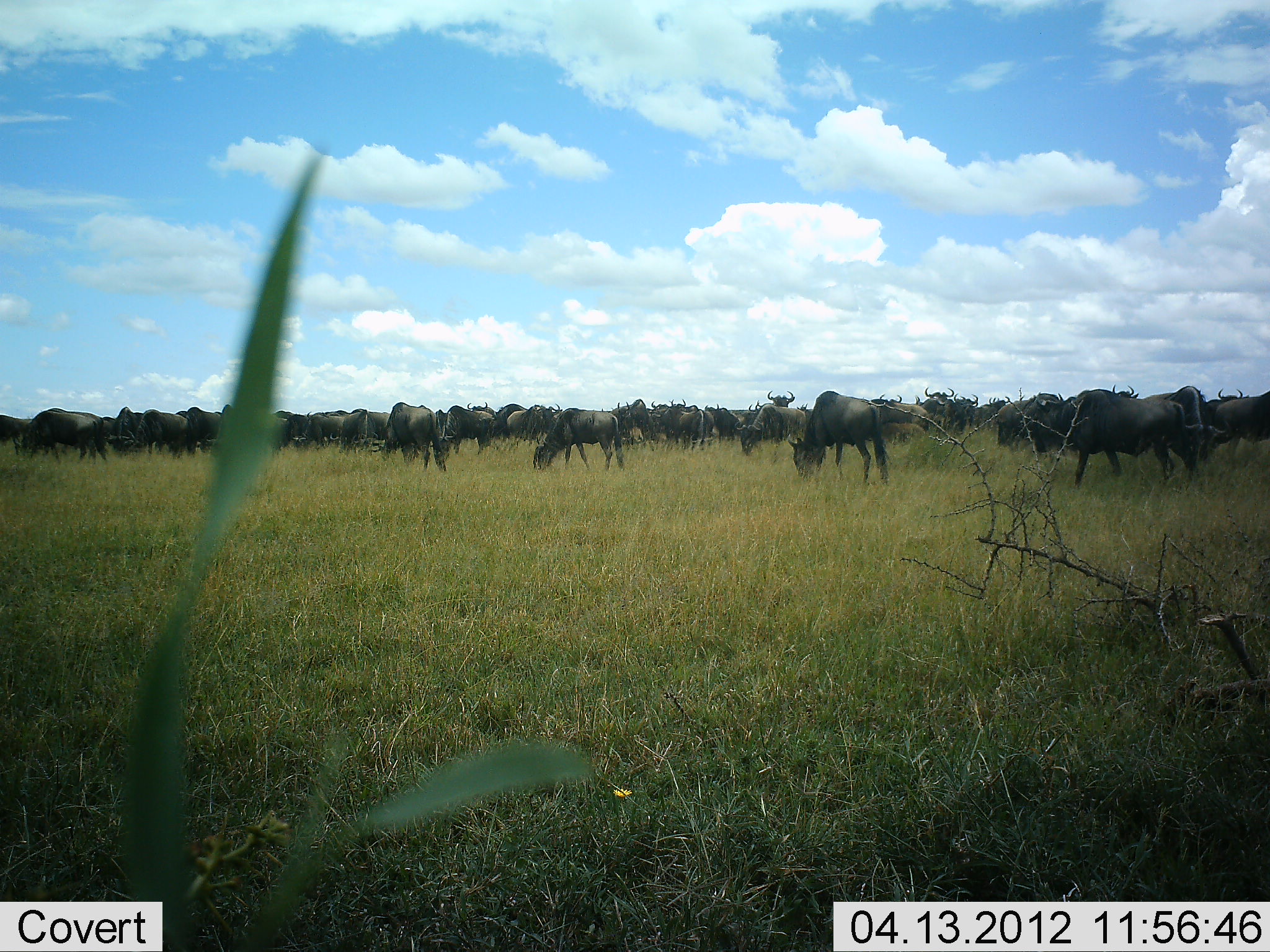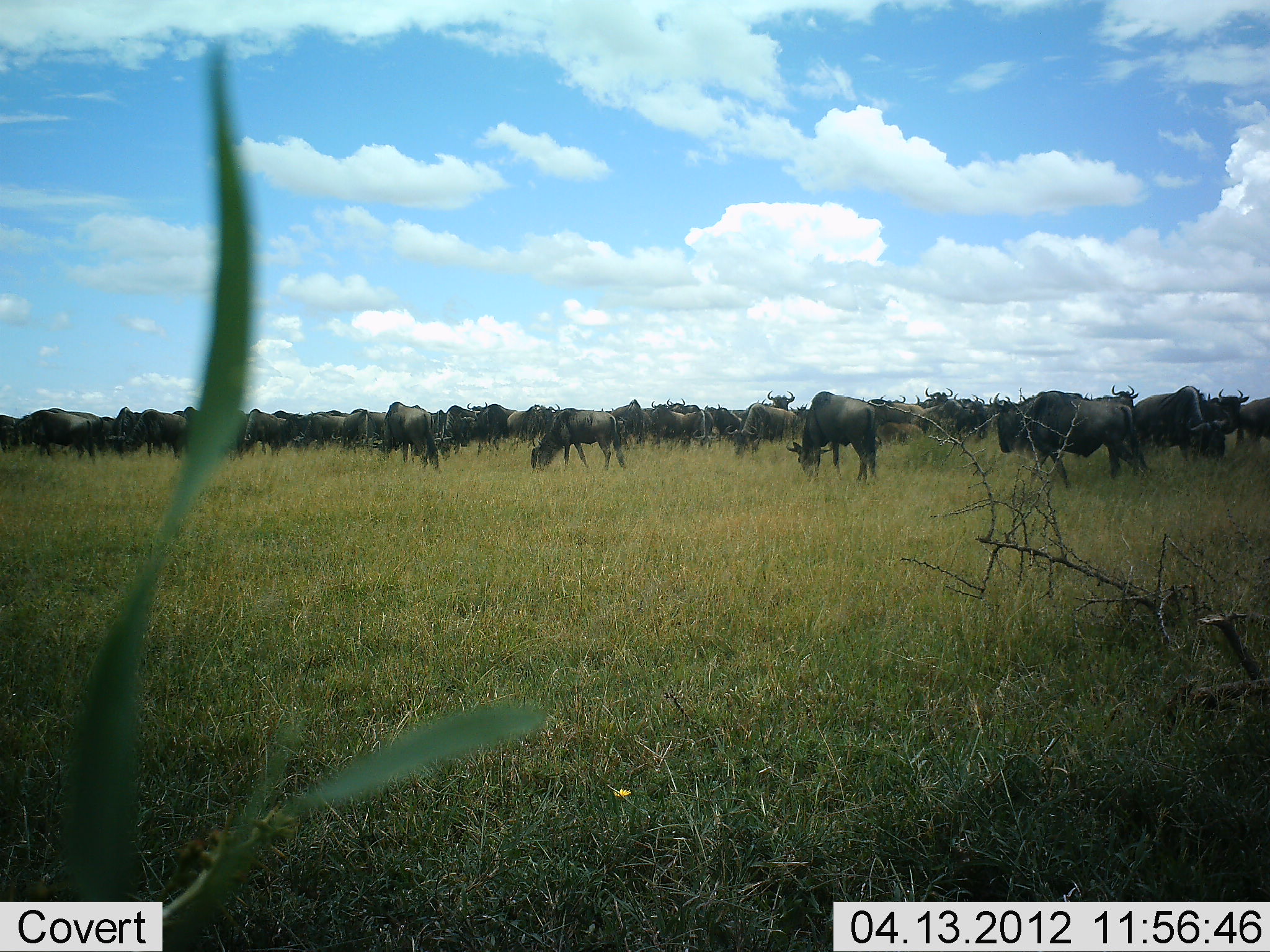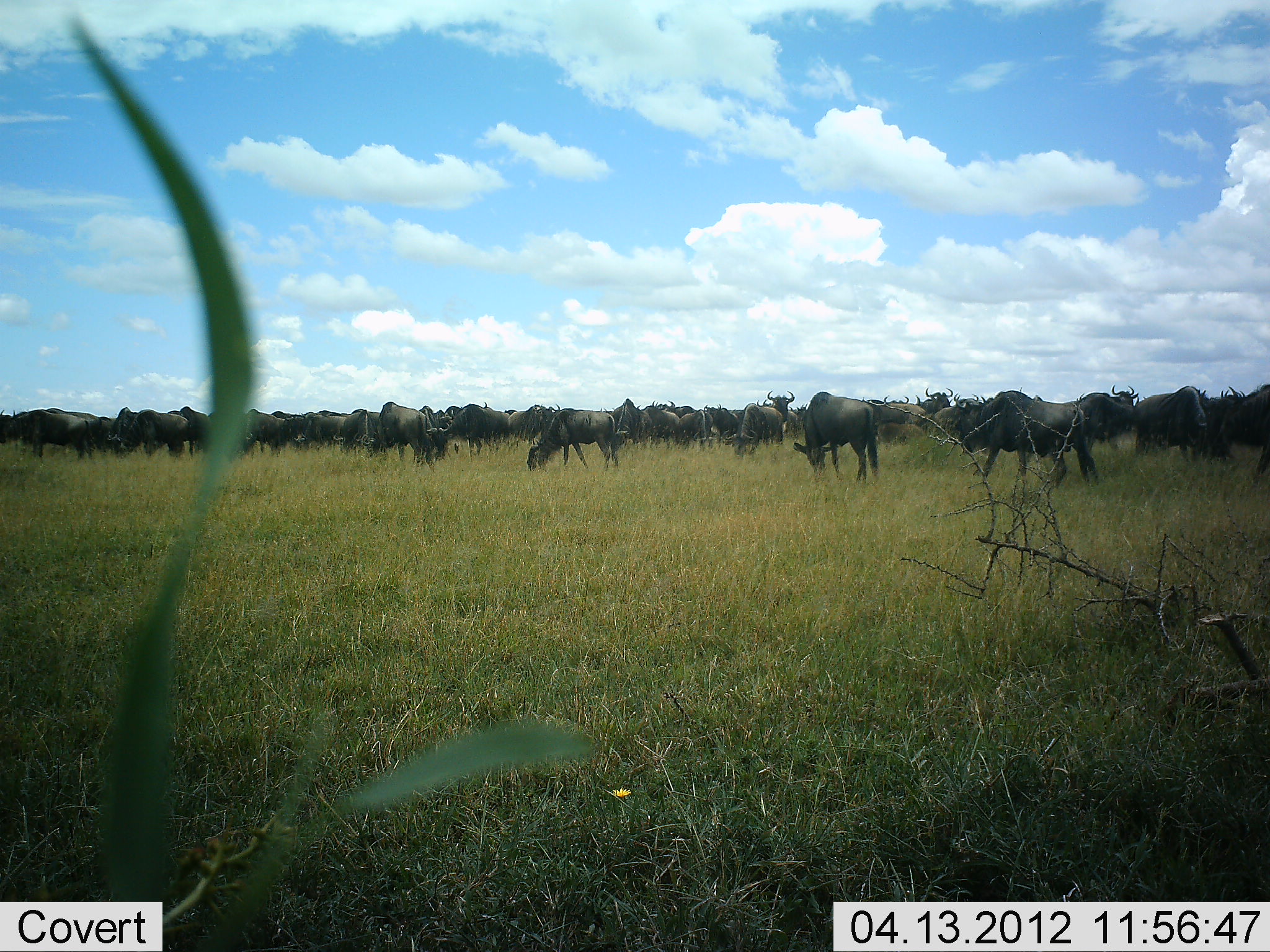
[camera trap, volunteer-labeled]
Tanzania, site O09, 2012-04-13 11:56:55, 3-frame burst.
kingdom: Animalia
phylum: Chordata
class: Mammalia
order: Artiodactyla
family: Bovidae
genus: Connochaetes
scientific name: Connochaetes taurinus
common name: blue wildebeest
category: wildebeest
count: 51+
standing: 55%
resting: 0%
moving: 45%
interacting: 5%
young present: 5%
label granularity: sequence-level